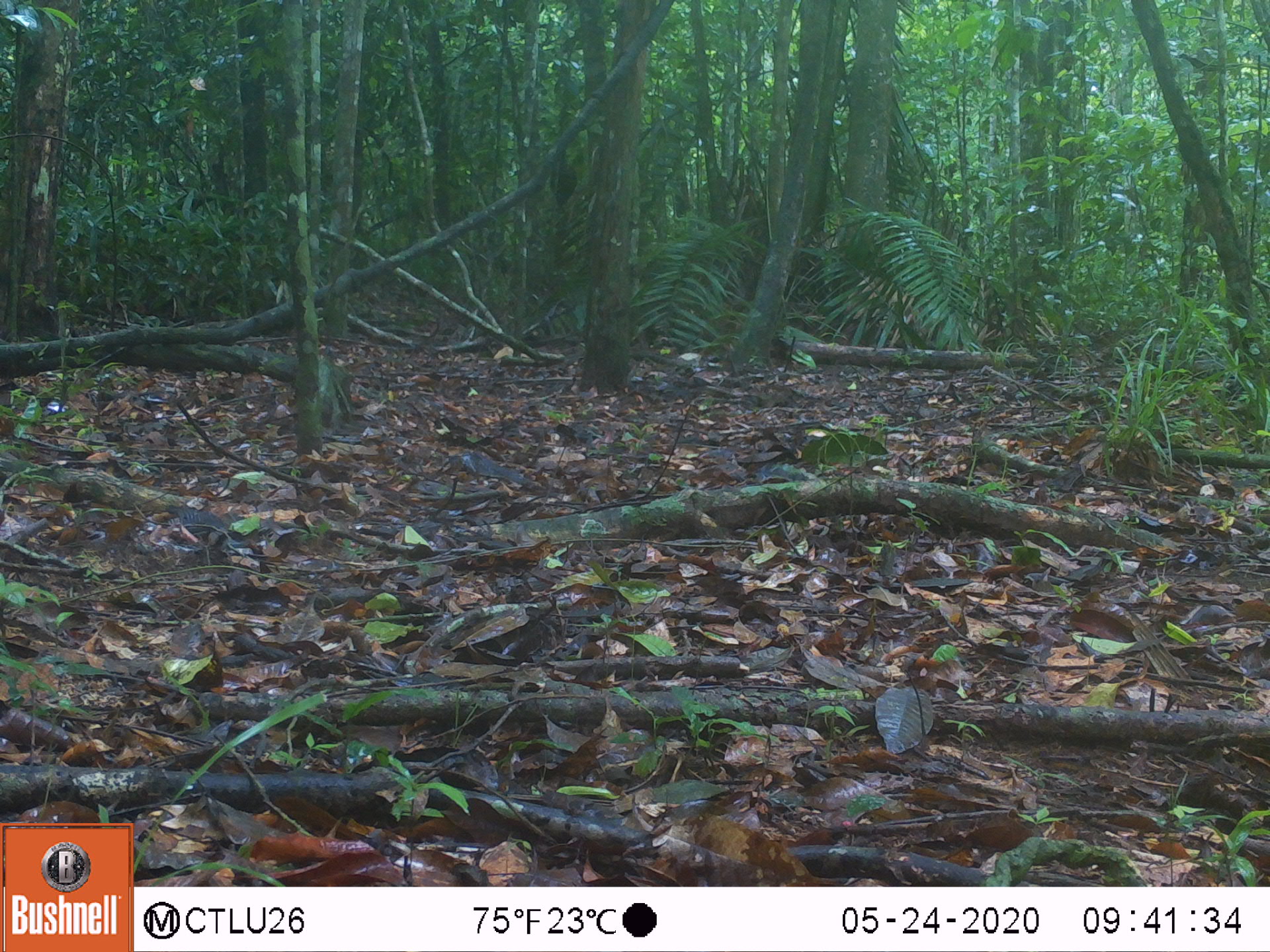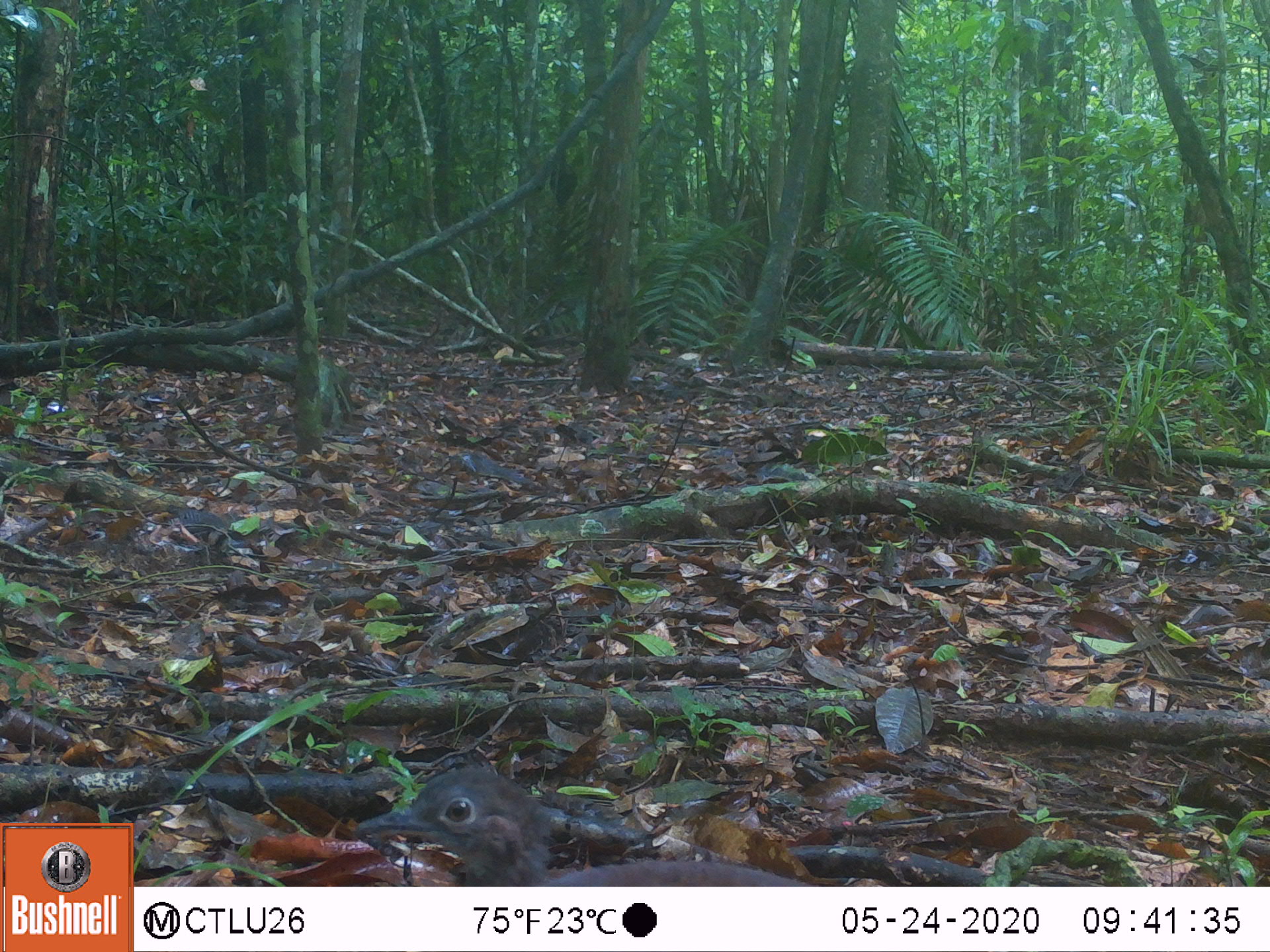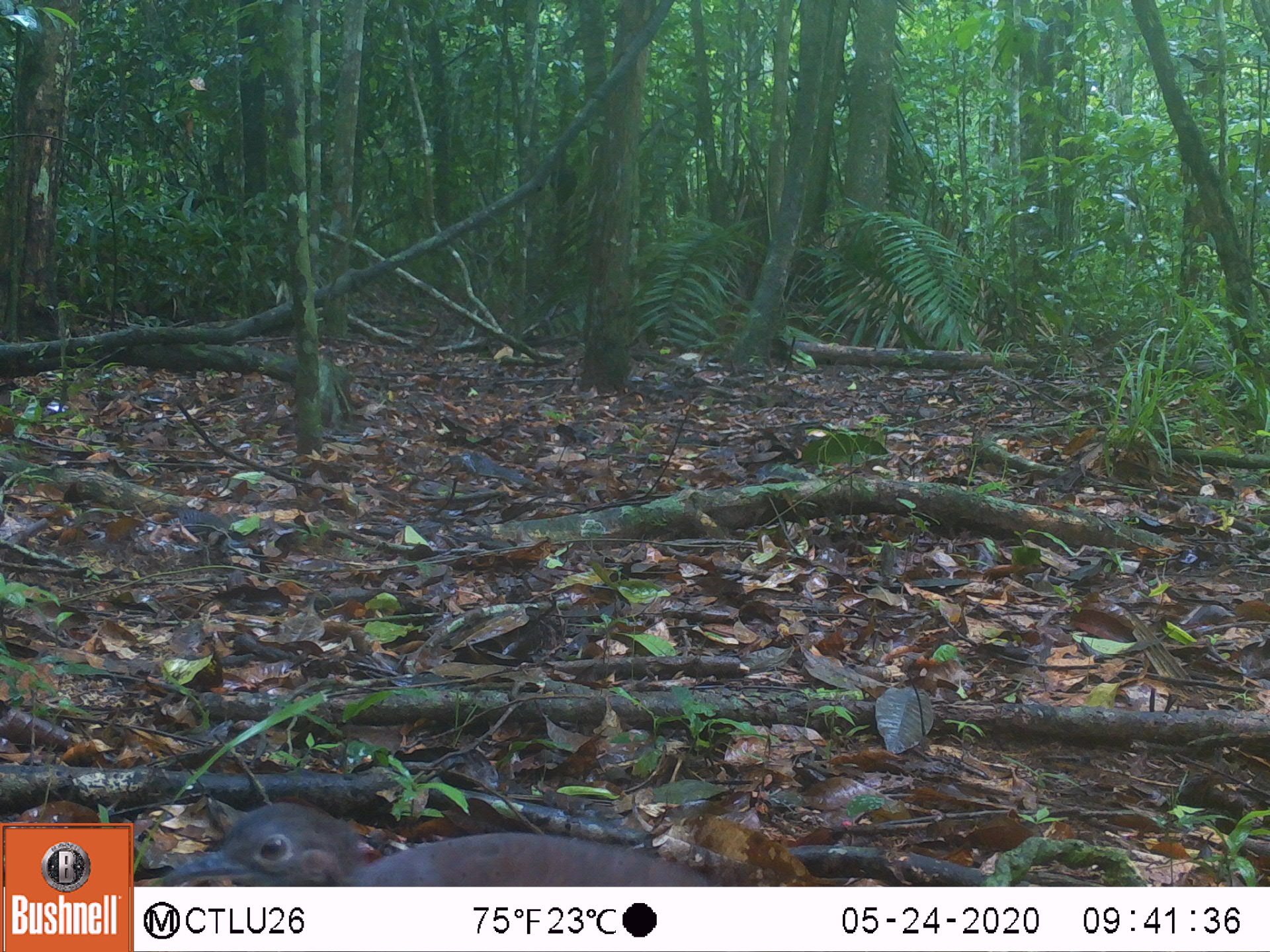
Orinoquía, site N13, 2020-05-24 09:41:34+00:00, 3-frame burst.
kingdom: Animalia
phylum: Chordata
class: Aves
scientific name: Aves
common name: bird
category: unknown bird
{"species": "unknown bird (bird) (Aves)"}